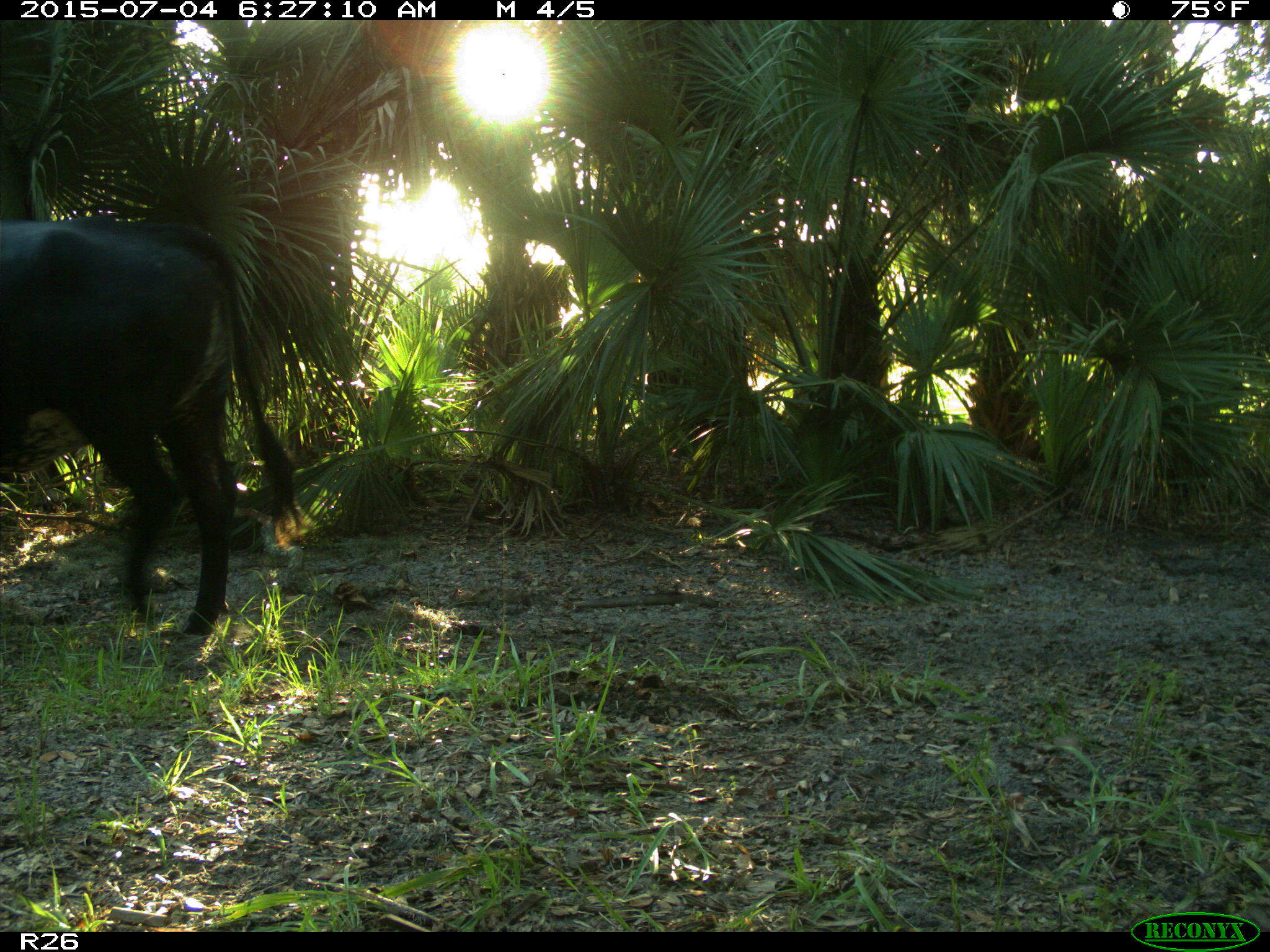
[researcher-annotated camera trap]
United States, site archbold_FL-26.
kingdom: Animalia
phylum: Chordata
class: Mammalia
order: Artiodactyla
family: Bovidae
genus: Bos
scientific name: Bos taurus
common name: domestic cow